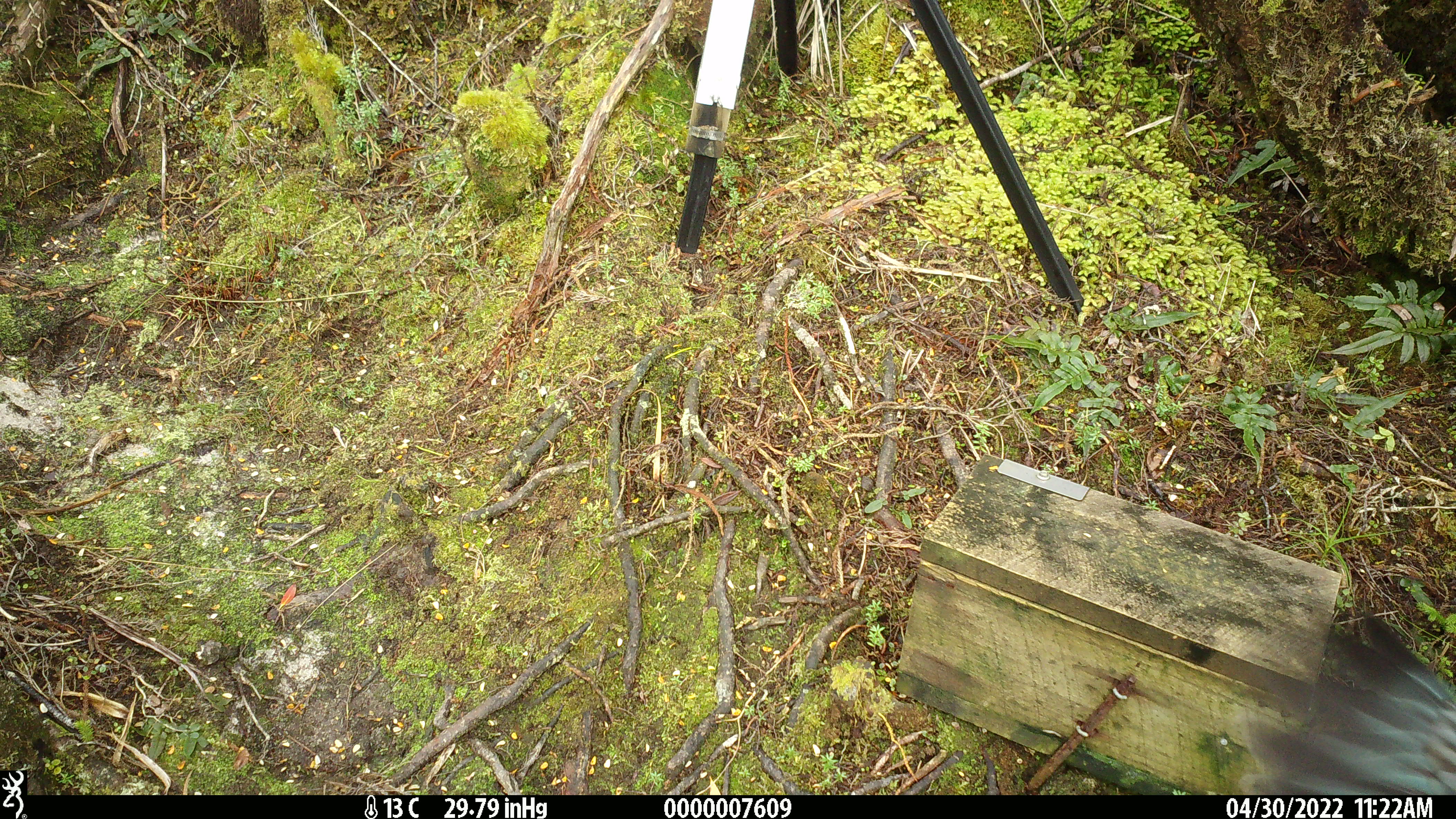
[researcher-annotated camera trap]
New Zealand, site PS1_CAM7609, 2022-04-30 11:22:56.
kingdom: Animalia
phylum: Chordata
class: Aves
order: Psittaciformes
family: Strigopidae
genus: Nestor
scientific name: Nestor notabilis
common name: kea